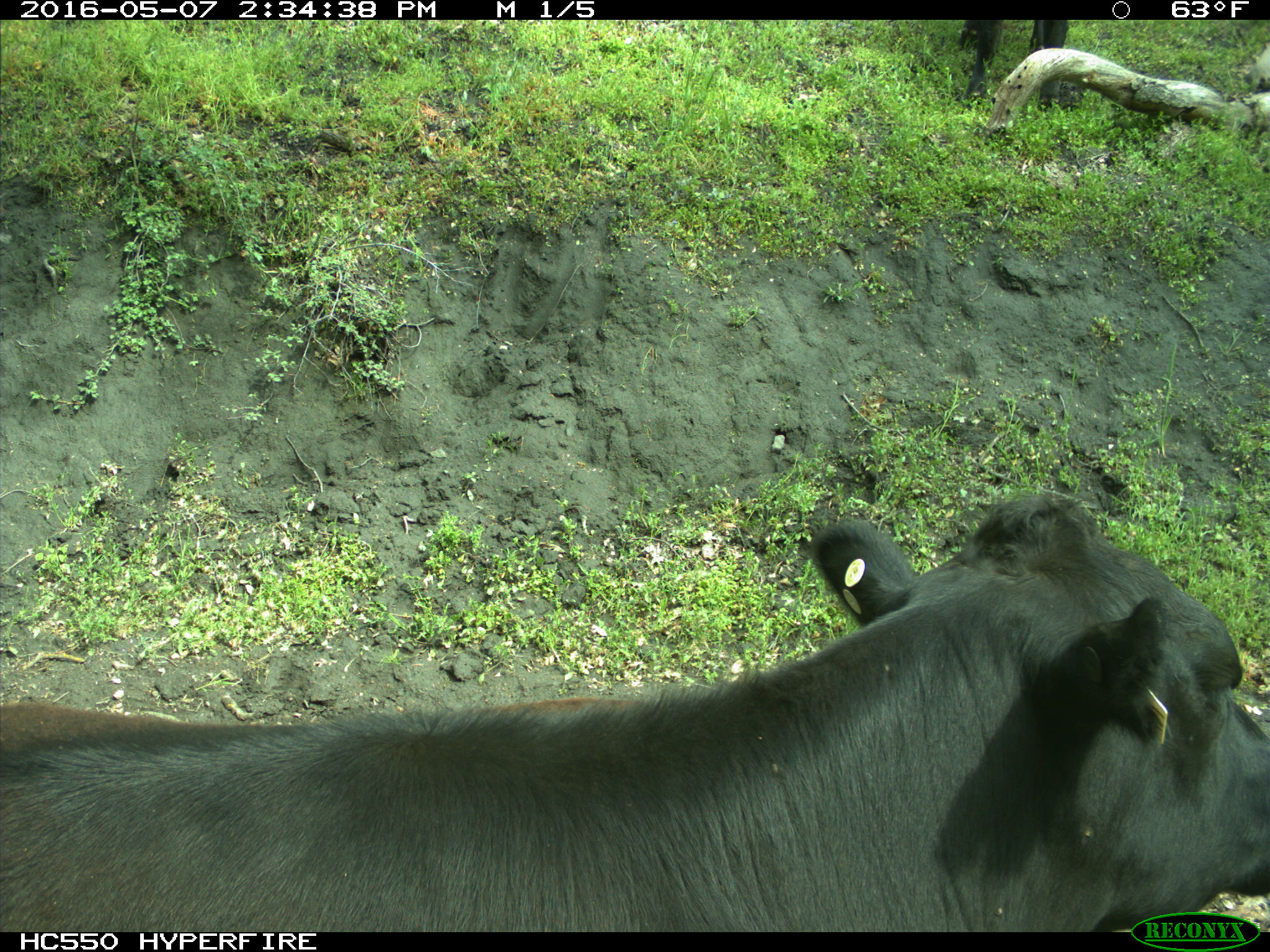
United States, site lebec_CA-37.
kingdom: Animalia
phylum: Chordata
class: Mammalia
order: Artiodactyla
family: Bovidae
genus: Bos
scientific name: Bos taurus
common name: domestic cow